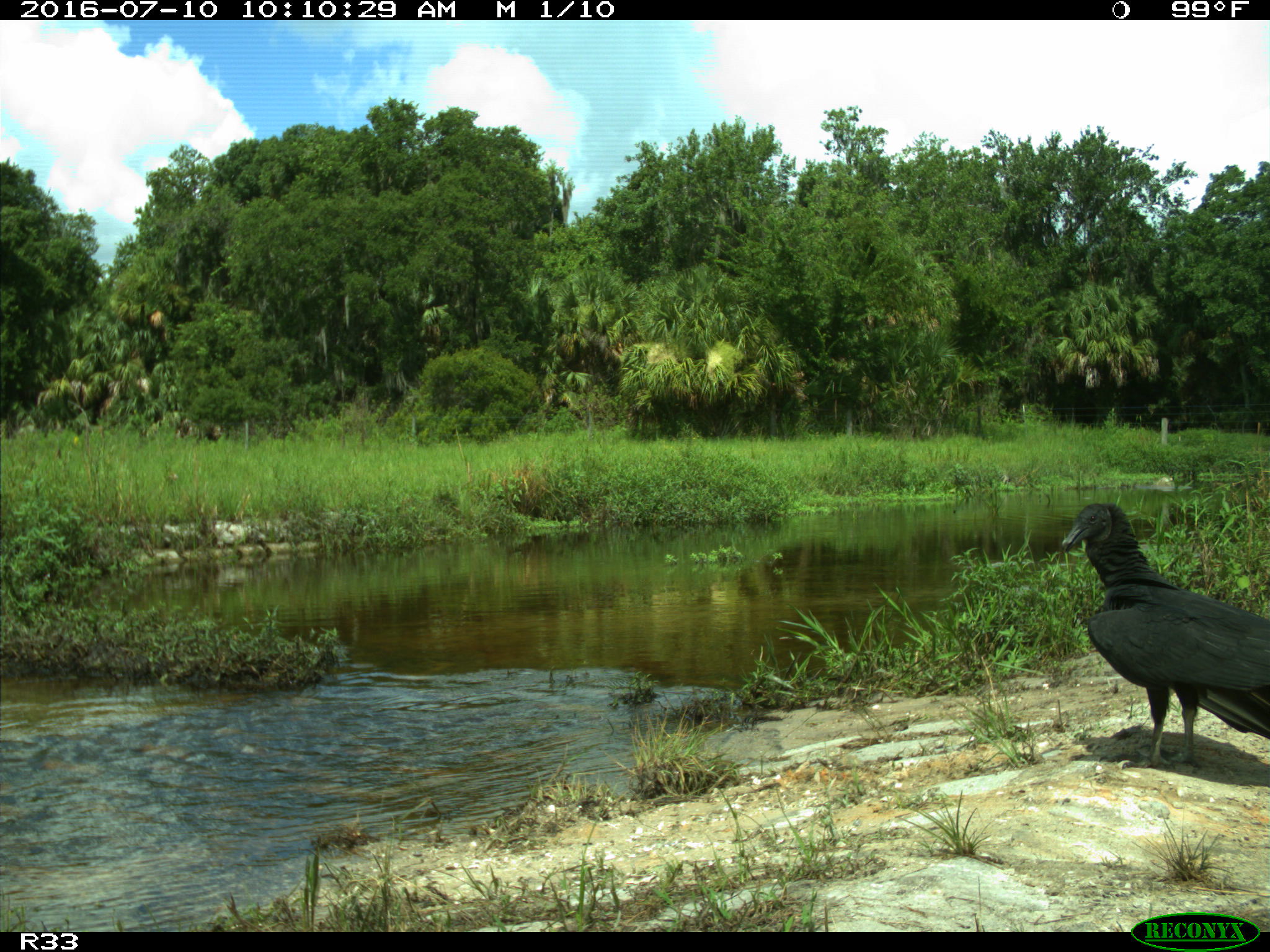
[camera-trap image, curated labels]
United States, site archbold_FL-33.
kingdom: Animalia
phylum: Chordata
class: Aves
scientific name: Aves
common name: birds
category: unidentified bird